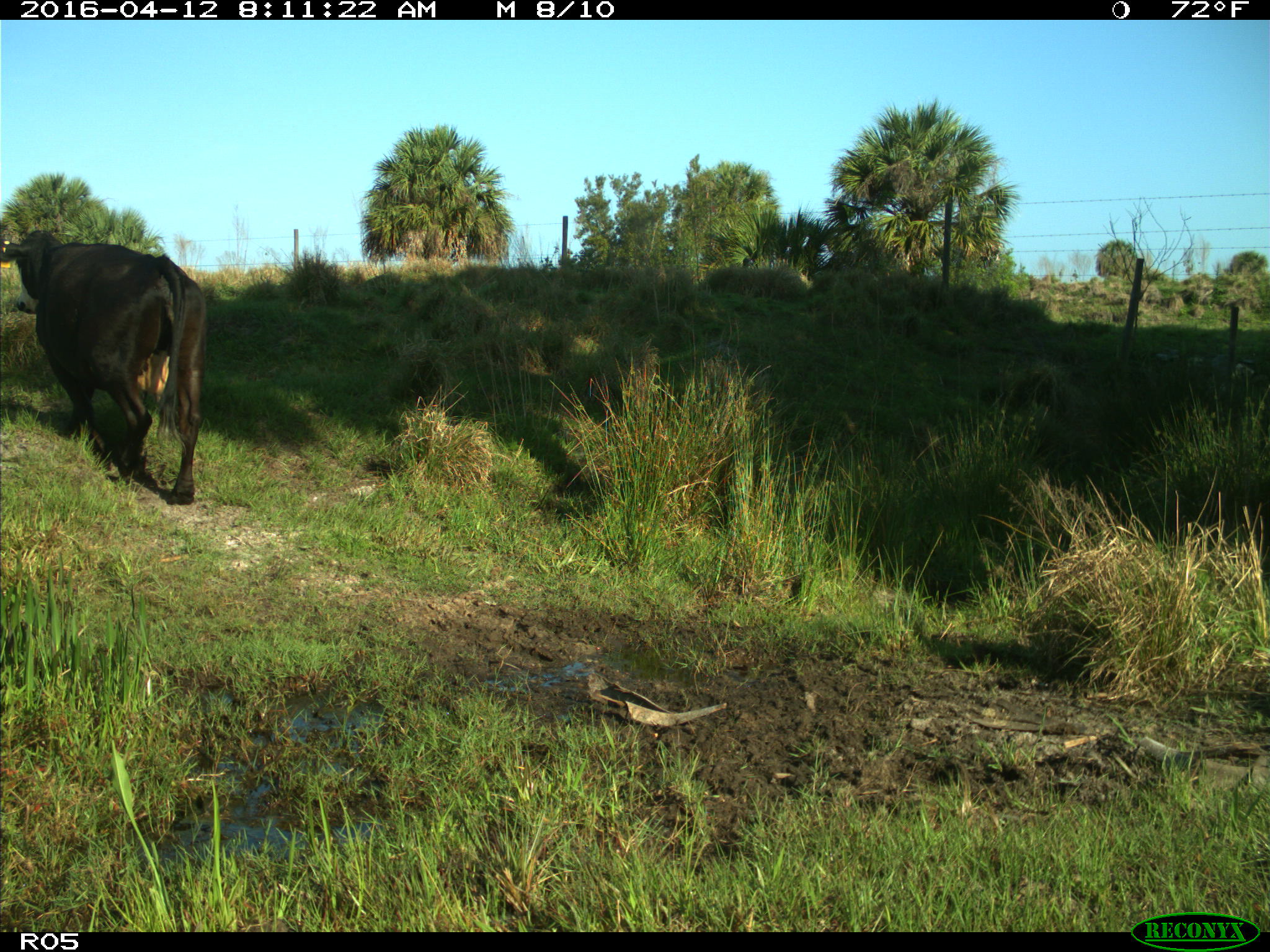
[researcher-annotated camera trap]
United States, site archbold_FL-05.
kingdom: Animalia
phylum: Chordata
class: Mammalia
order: Artiodactyla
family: Bovidae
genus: Bos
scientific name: Bos taurus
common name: domestic cow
Bos taurus (domestic cow).